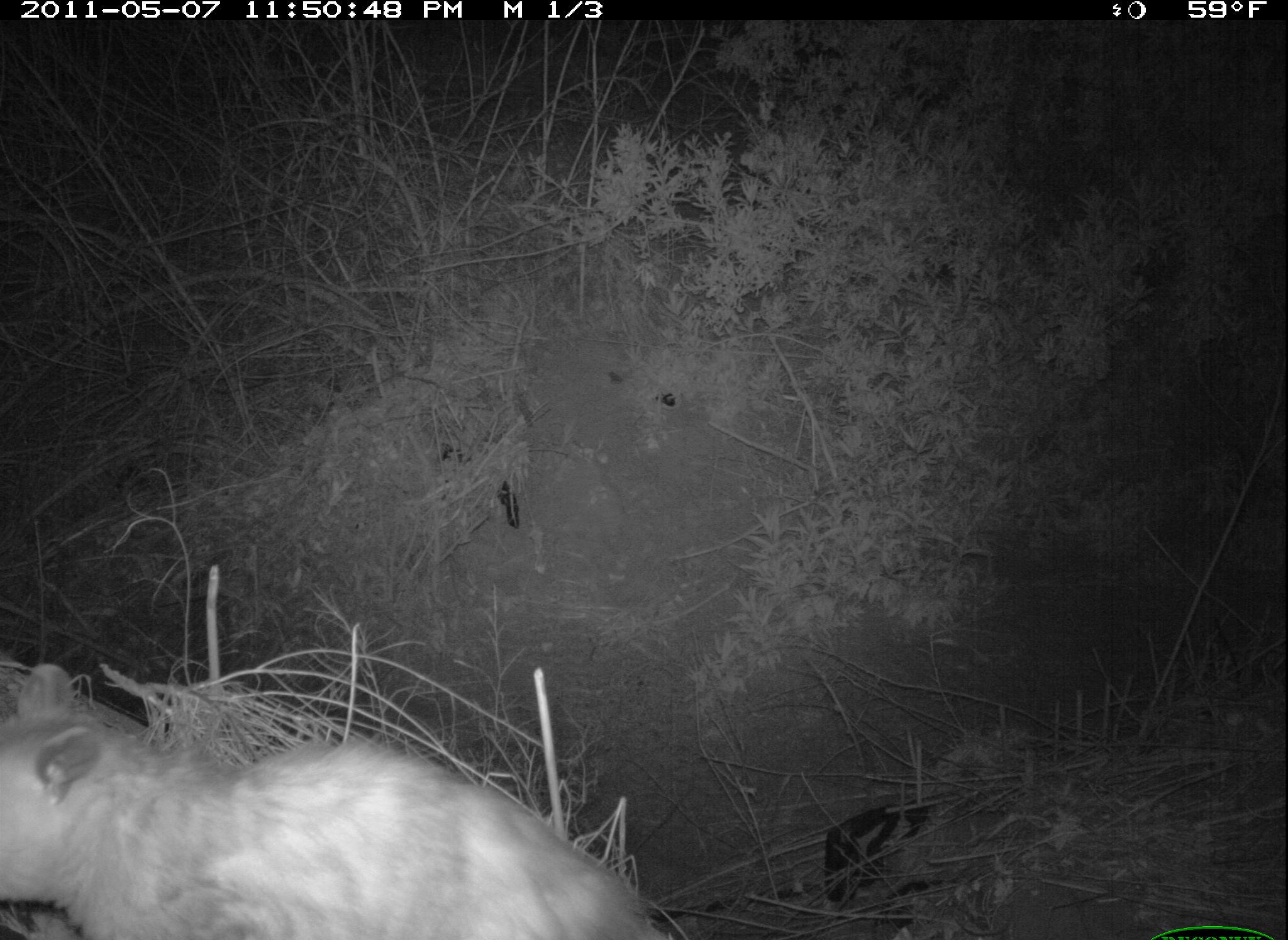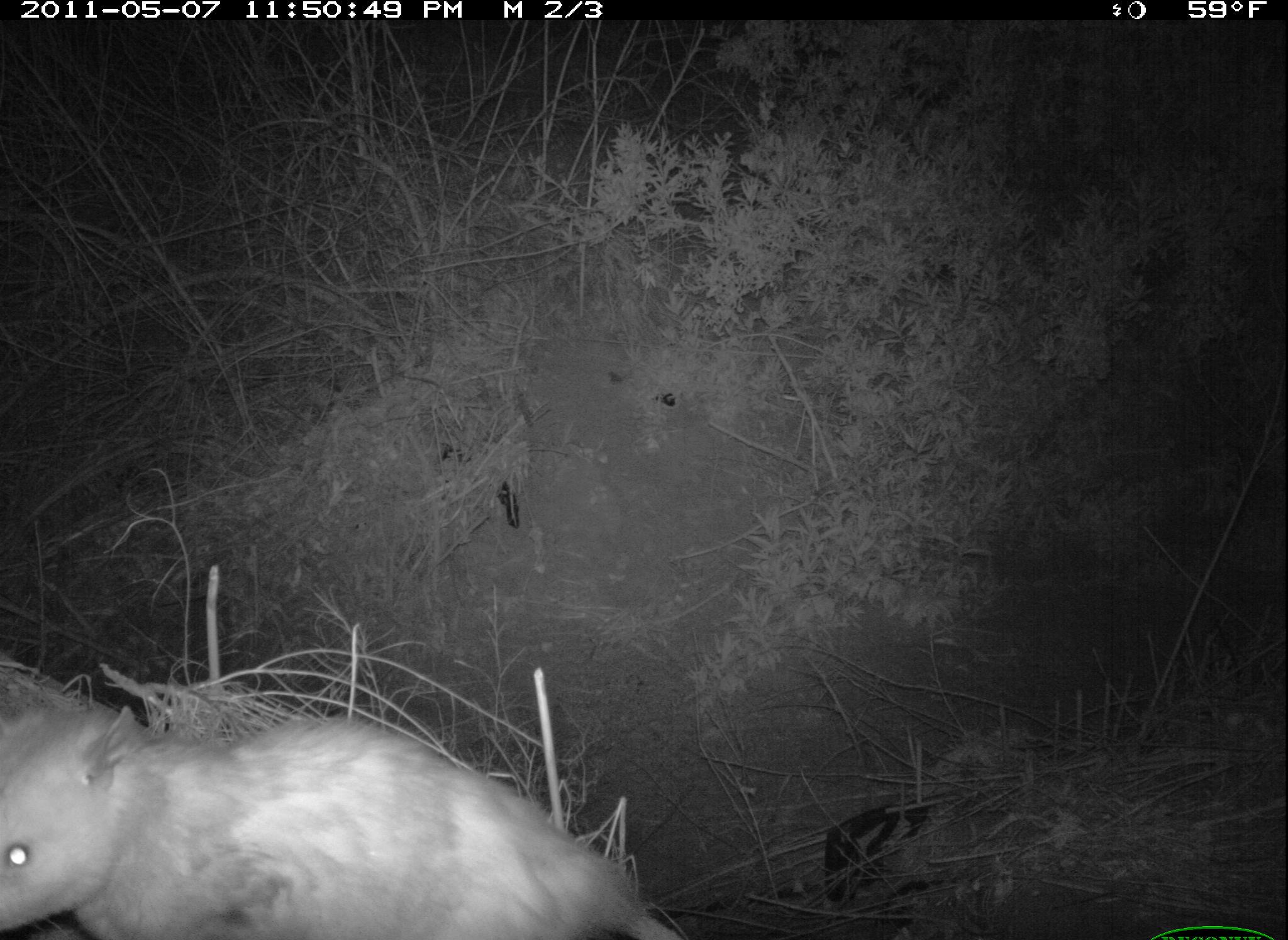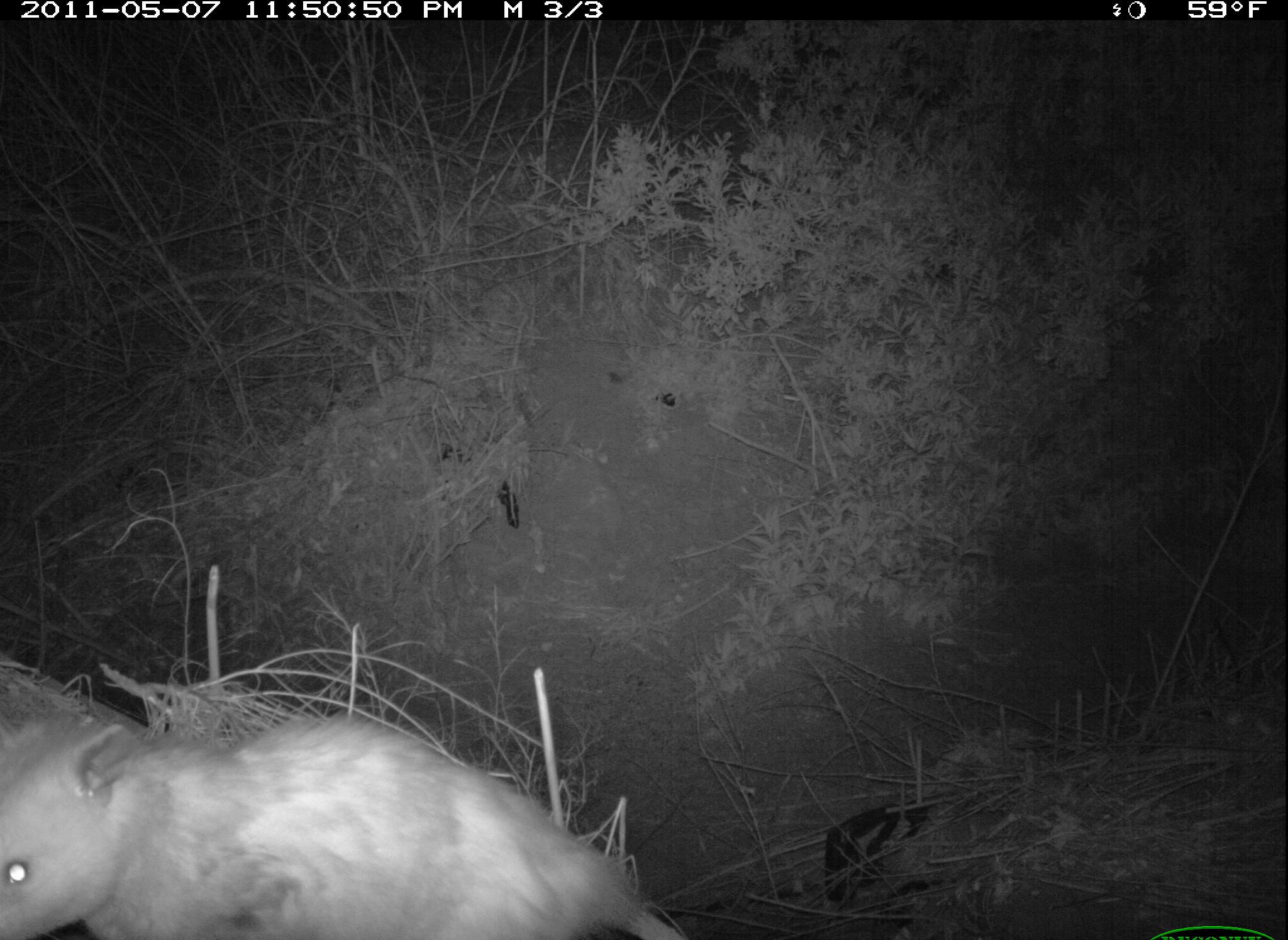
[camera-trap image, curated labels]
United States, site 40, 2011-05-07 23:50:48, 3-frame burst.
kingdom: Animalia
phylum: Chordata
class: Mammalia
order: Didelphimorphia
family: Didelphidae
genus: Didelphis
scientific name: Didelphis virginiana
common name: virginia opossum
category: opossum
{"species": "opossum (virginia opossum) (Didelphis virginiana)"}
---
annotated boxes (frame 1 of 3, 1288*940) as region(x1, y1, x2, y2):
opossum: region(6, 662, 689, 940)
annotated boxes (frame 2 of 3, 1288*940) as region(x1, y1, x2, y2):
opossum: region(5, 657, 696, 934)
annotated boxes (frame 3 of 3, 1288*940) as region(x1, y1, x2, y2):
opossum: region(6, 654, 721, 940)